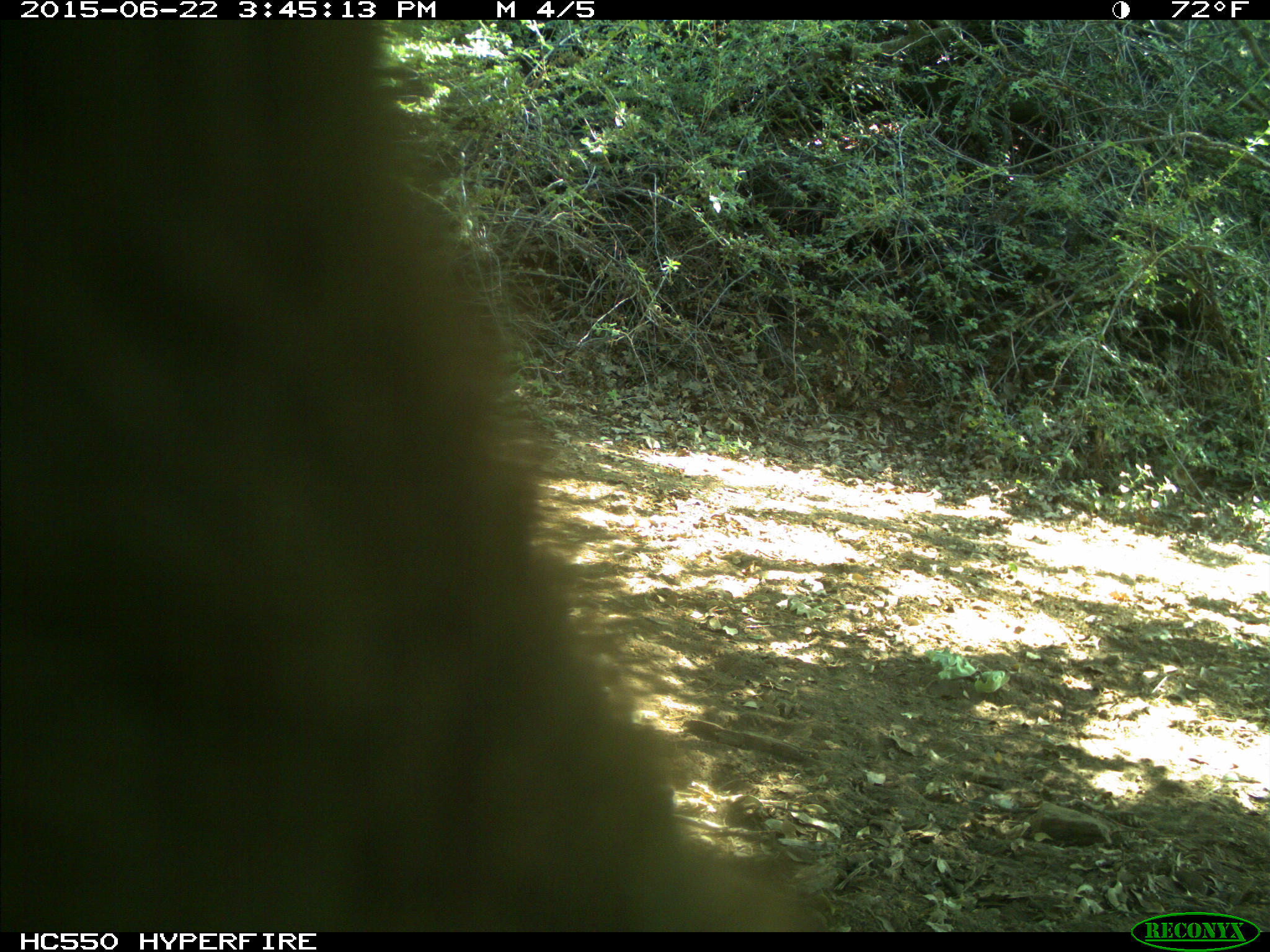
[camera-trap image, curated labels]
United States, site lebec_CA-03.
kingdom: Animalia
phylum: Chordata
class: Mammalia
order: Carnivora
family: Ursidae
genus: Ursus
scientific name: Ursus americanus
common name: american black bear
Ursus americanus (american black bear).